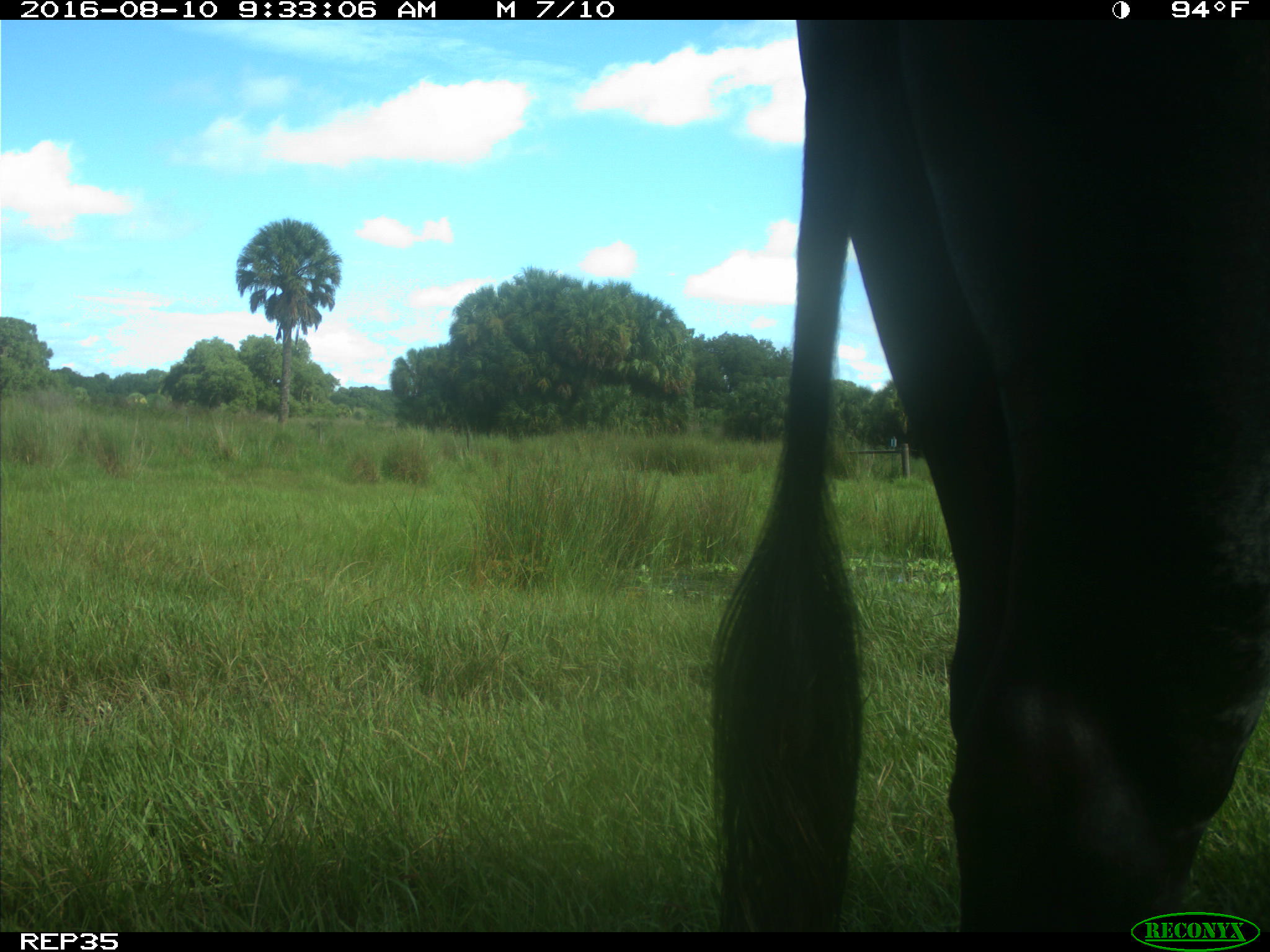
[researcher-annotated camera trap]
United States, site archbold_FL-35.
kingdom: Animalia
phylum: Chordata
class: Mammalia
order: Artiodactyla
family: Bovidae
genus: Bos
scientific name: Bos taurus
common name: domestic cow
Bos taurus (domestic cow).